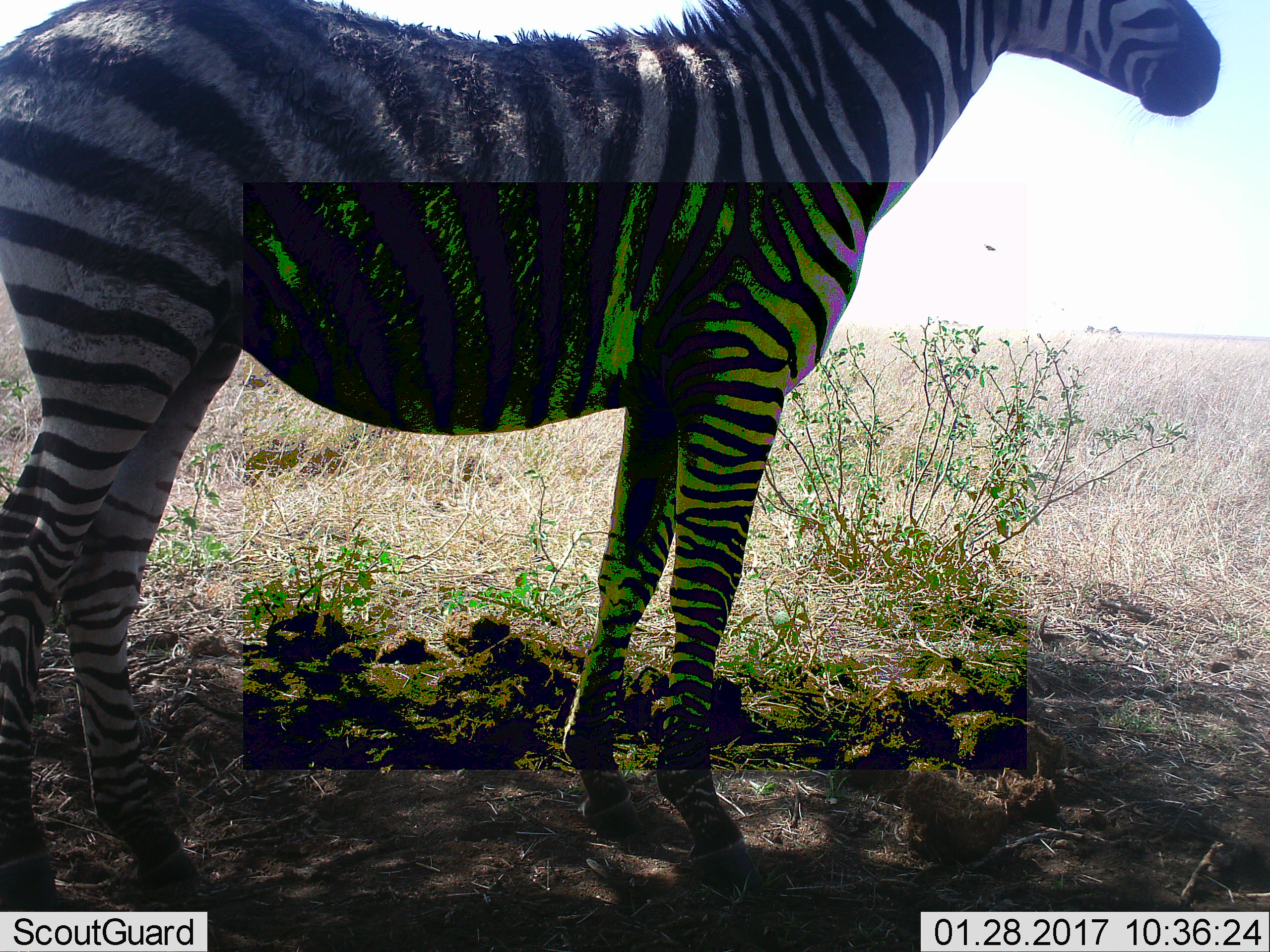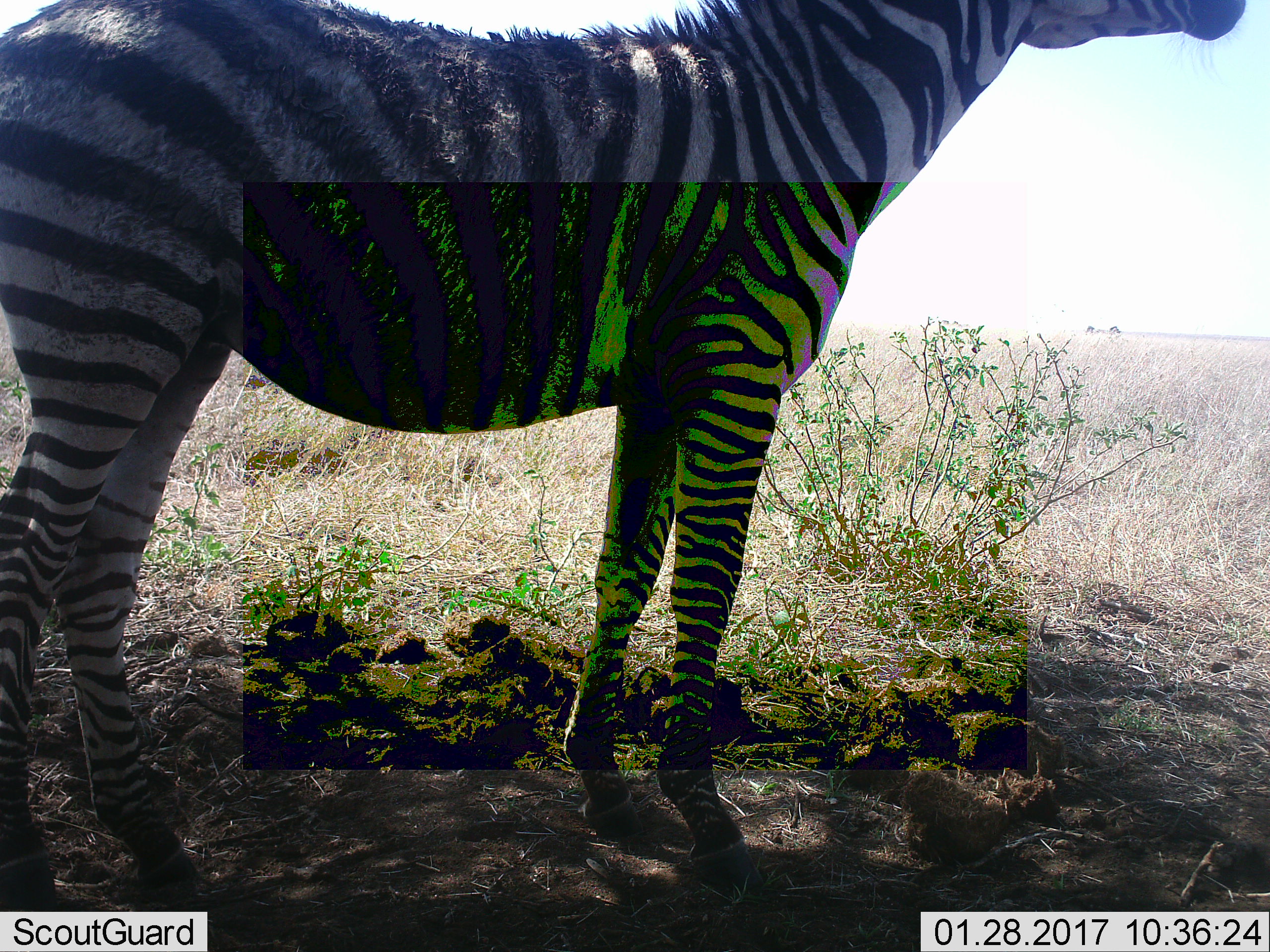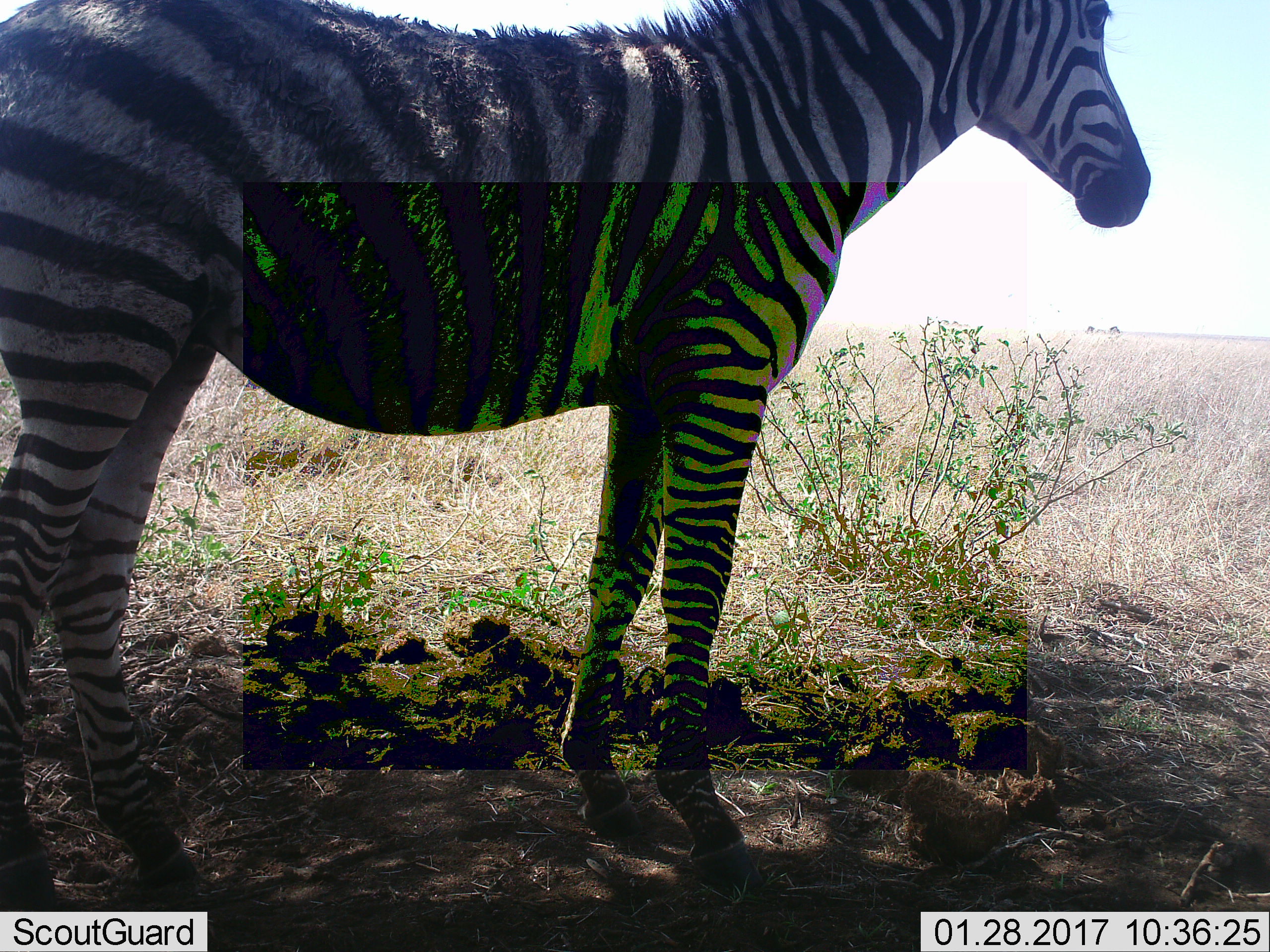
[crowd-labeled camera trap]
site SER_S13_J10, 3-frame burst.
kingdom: Animalia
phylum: Chordata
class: Mammalia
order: Perissodactyla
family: Equidae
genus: Equus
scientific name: Equus quagga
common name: plains zebra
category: zebraplains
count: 1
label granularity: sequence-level